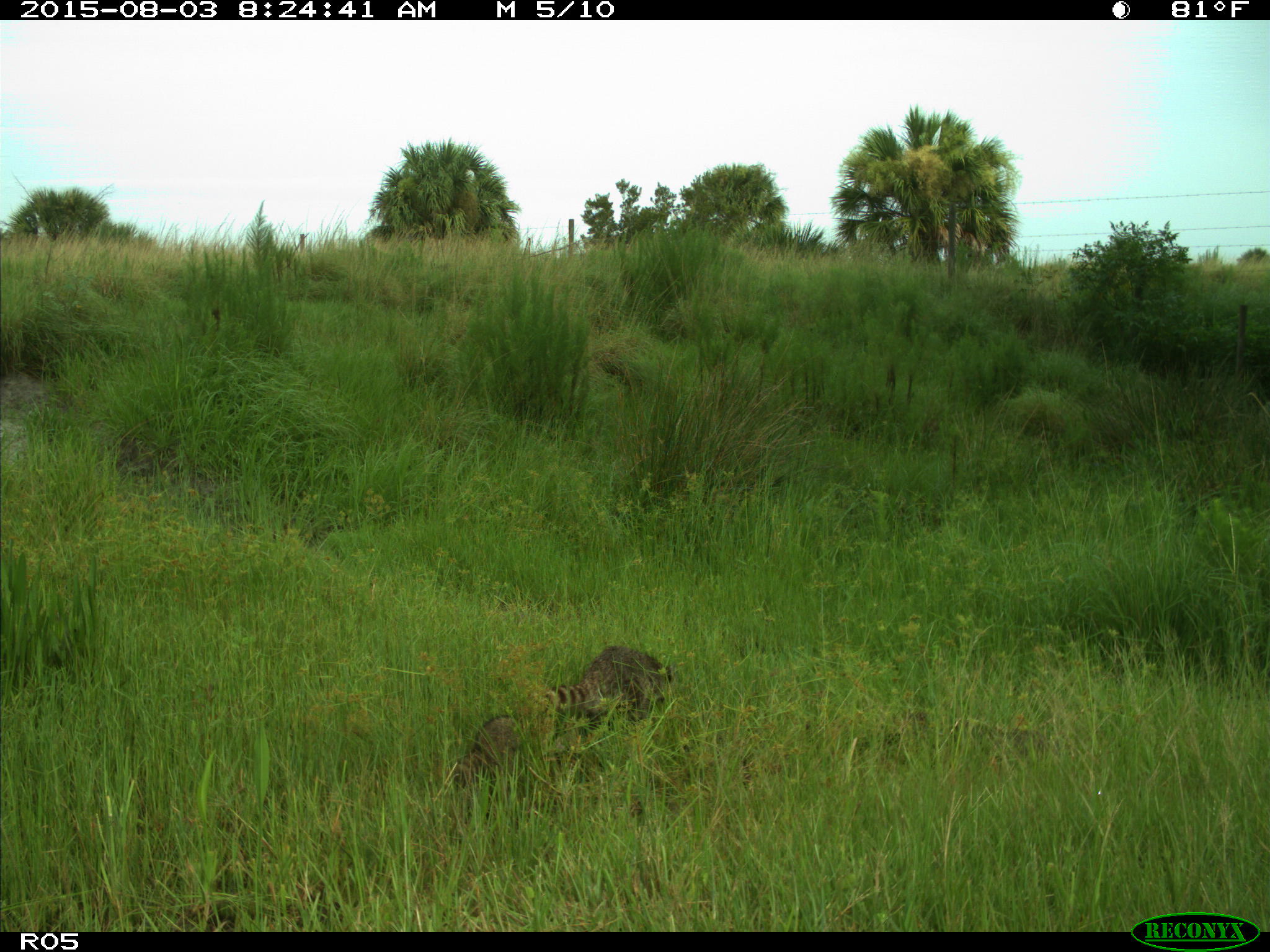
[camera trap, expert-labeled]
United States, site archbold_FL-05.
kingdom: Animalia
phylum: Chordata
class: Mammalia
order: Carnivora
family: Procyonidae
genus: Procyon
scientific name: Procyon lotor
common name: common raccoon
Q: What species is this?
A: Procyon lotor (common raccoon).